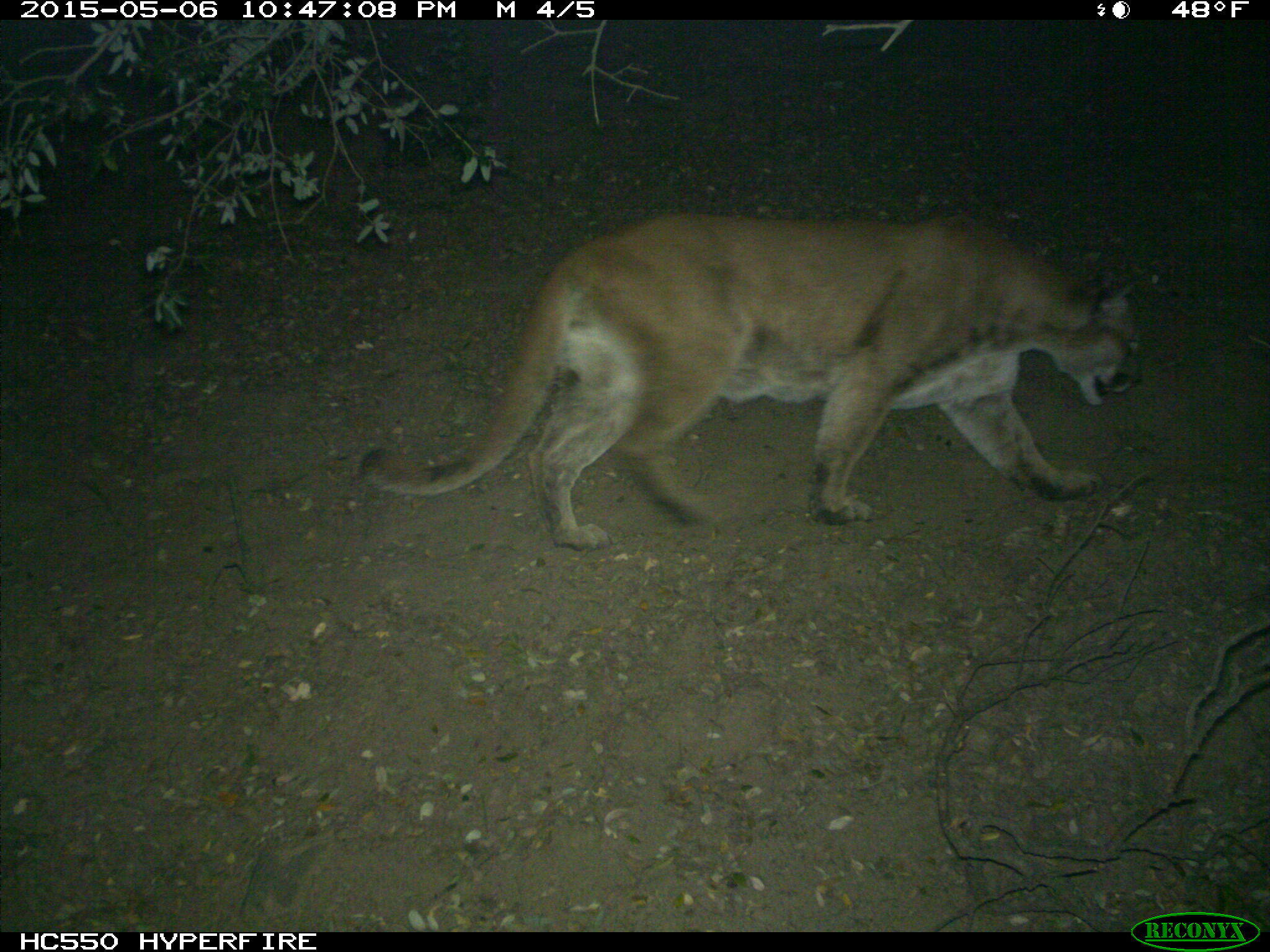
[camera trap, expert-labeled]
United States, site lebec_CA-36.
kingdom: Animalia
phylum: Chordata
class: Mammalia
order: Carnivora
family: Felidae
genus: Puma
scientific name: Puma concolor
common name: mountain lion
Puma concolor (mountain lion).